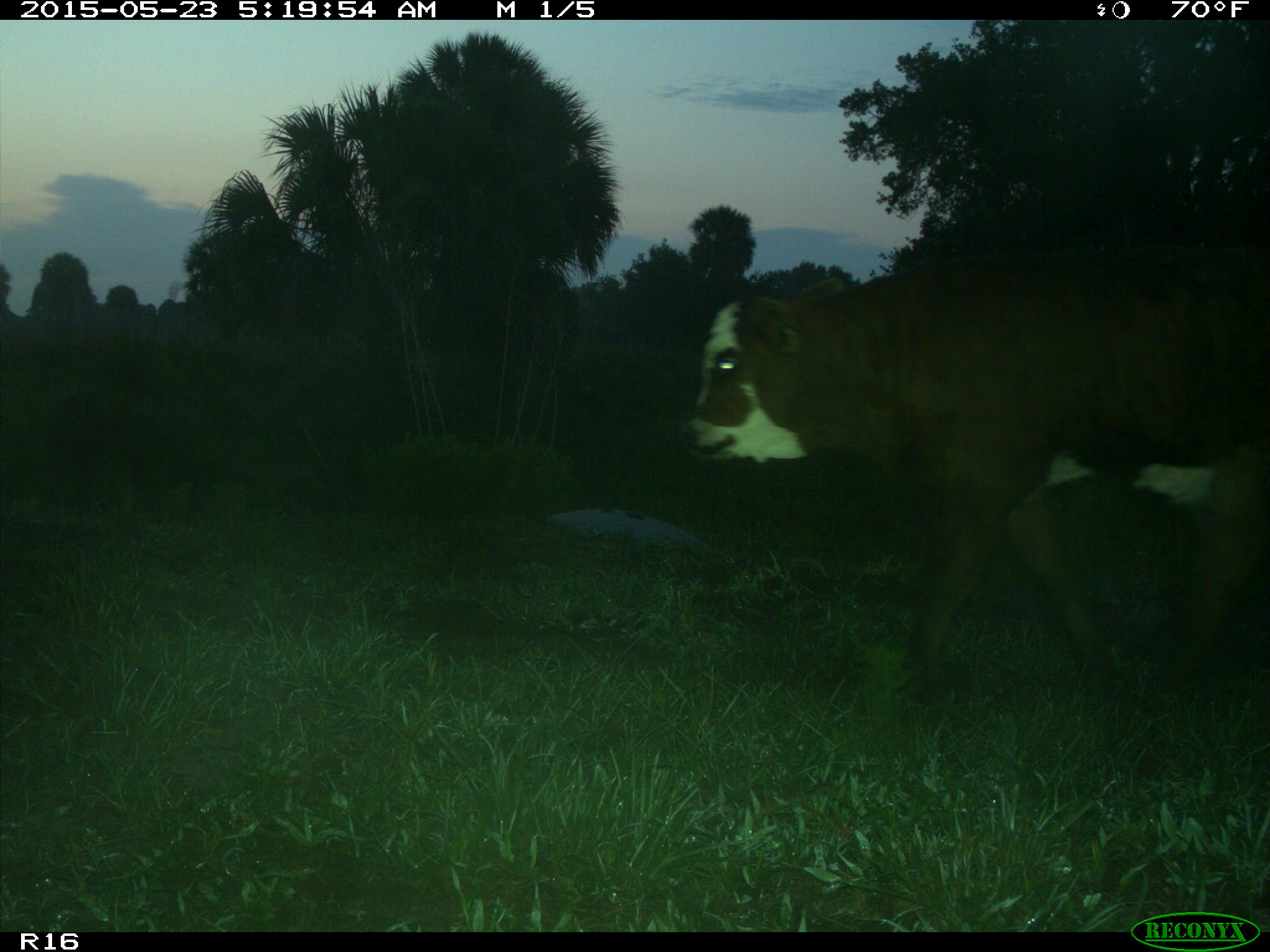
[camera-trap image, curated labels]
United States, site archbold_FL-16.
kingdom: Animalia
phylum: Chordata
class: Mammalia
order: Artiodactyla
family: Bovidae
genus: Bos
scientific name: Bos taurus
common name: domestic cow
Bos taurus (domestic cow).